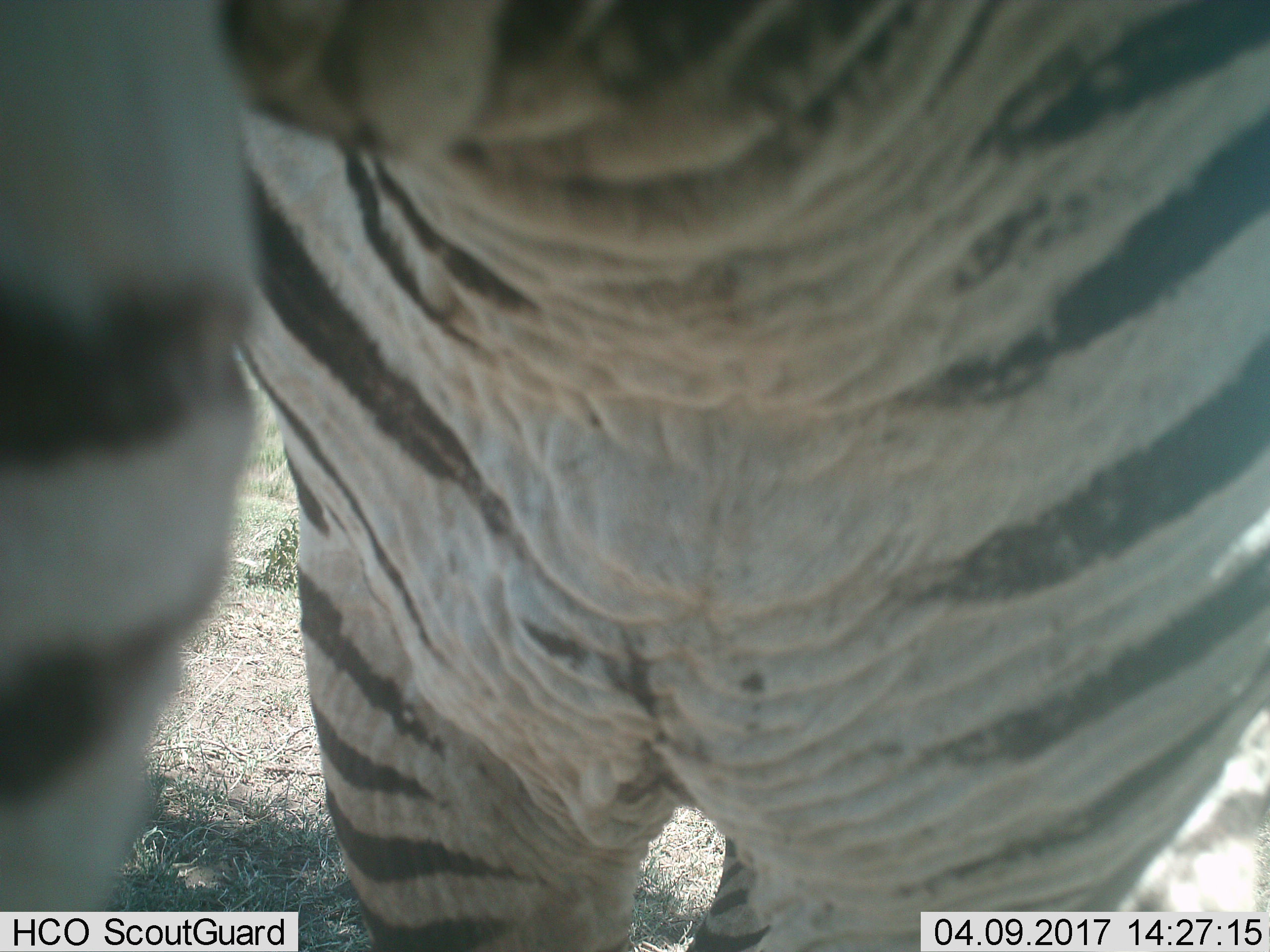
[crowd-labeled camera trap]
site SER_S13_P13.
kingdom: Animalia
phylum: Chordata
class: Mammalia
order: Perissodactyla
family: Equidae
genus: Equus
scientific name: Equus quagga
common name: plains zebra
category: zebraplains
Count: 1.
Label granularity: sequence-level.